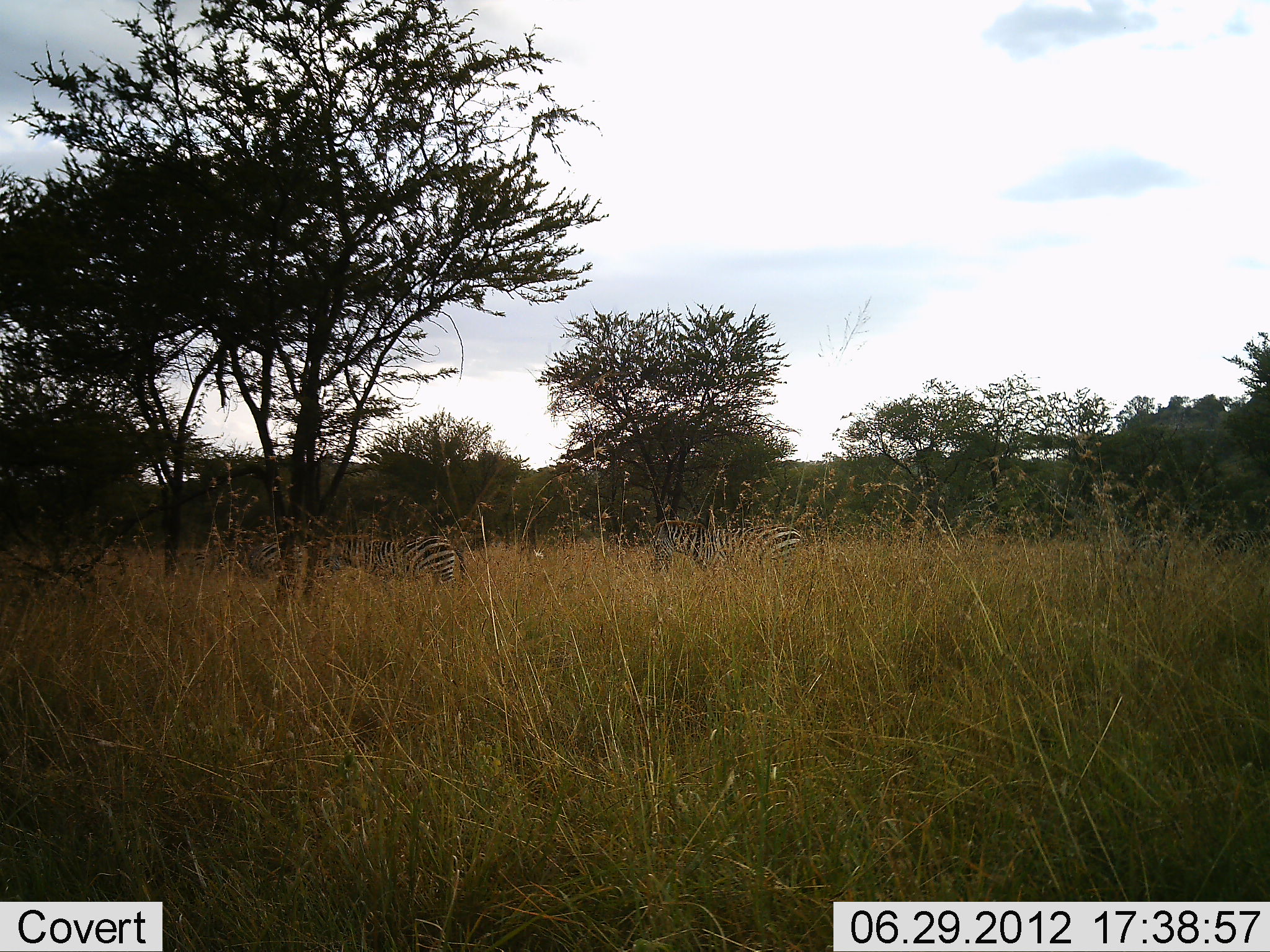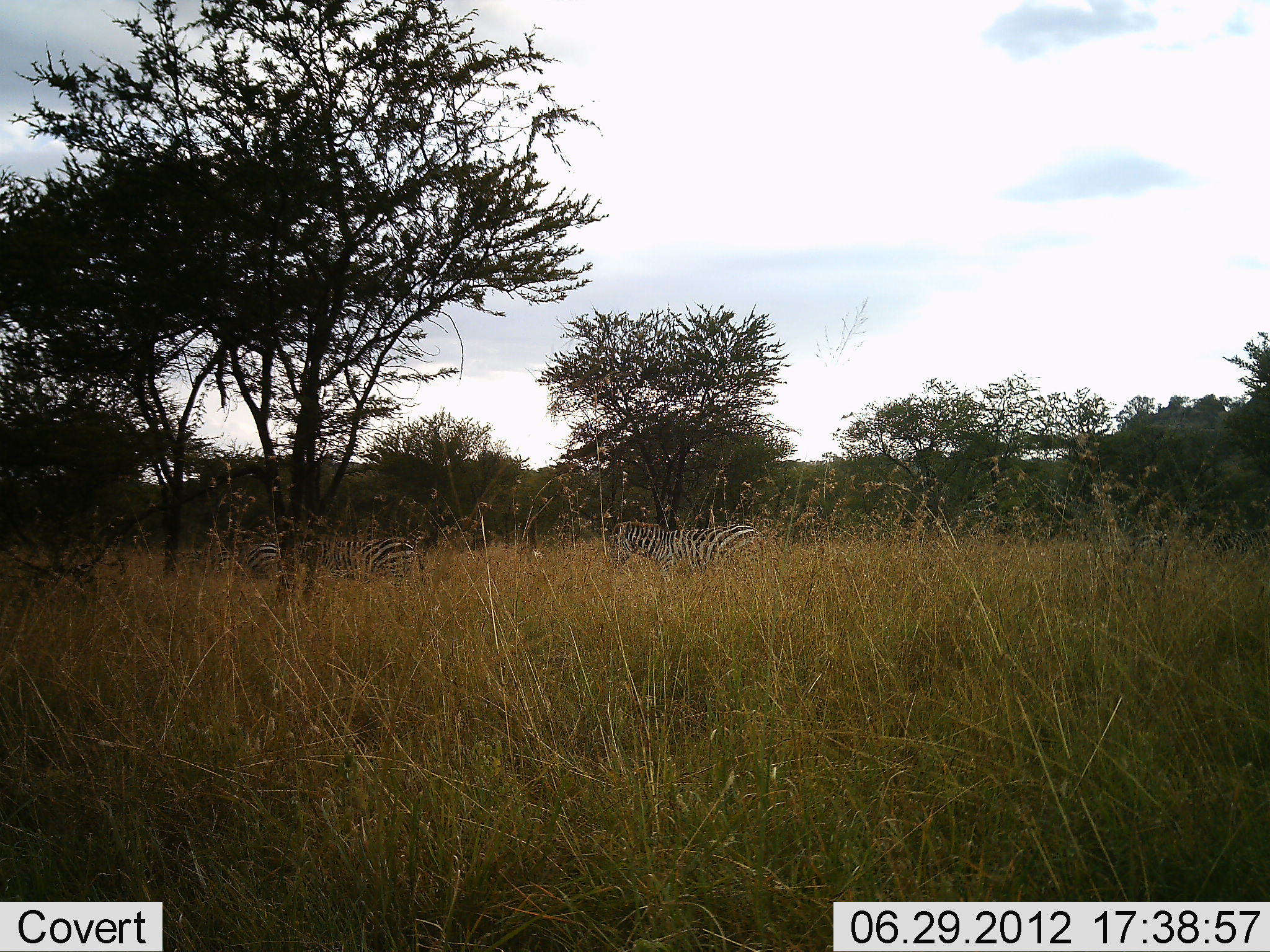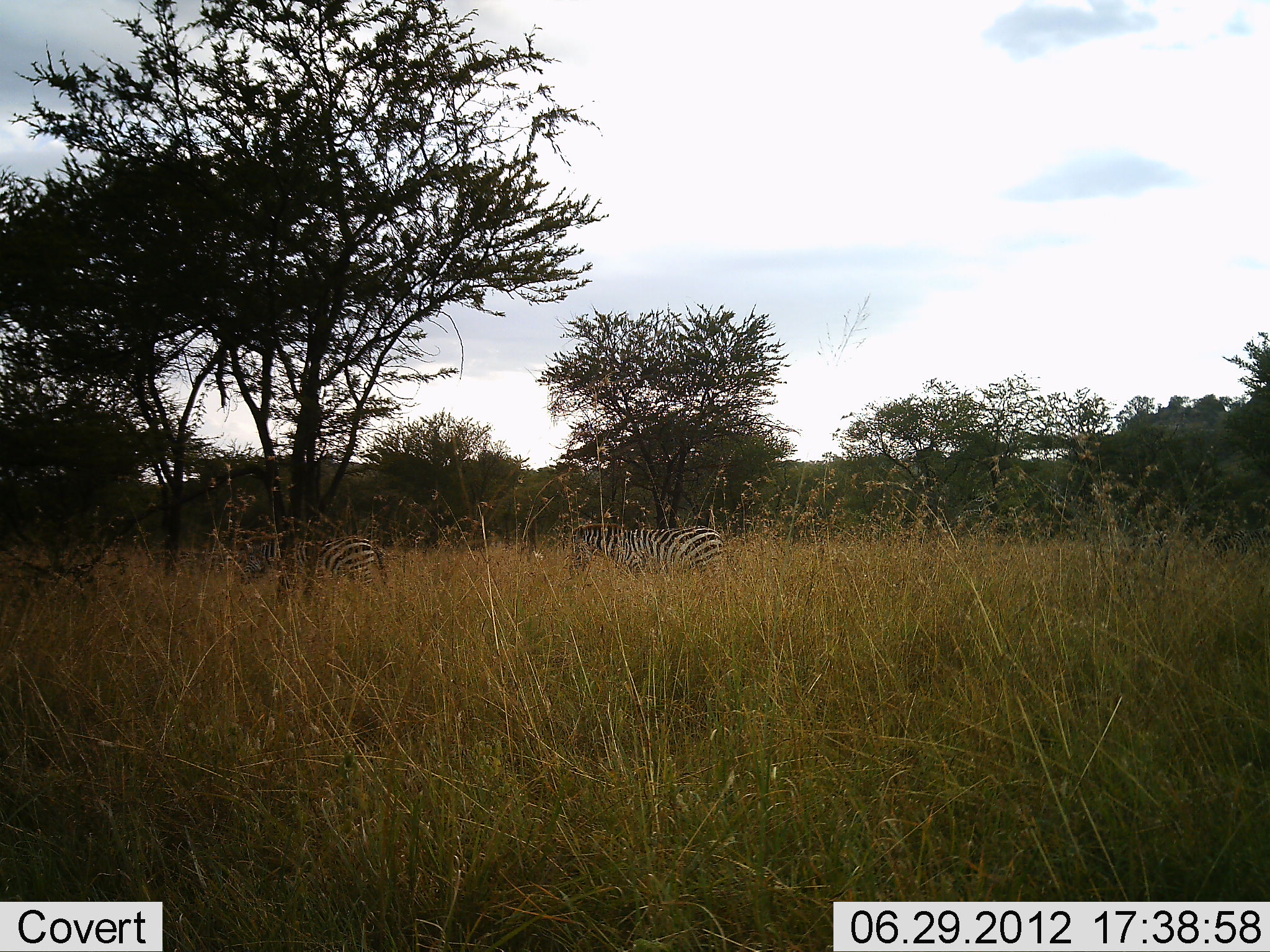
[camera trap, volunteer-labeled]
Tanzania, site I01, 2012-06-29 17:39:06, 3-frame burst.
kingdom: Animalia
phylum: Chordata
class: Mammalia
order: Perissodactyla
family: Equidae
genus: Equus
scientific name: Equus quagga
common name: plains zebra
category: zebra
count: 3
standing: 10%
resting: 0%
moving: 100%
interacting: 0%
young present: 0%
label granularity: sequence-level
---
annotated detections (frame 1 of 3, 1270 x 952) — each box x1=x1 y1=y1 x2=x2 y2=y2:
animal: x1=651 y1=519 x2=803 y2=579; x1=320 y1=535 x2=470 y2=589; x1=193 y1=535 x2=300 y2=593; x1=1126 y1=526 x2=1177 y2=587; x1=1203 y1=527 x2=1270 y2=563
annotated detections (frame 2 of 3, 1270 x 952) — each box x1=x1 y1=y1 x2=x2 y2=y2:
animal: x1=608 y1=522 x2=765 y2=585; x1=297 y1=537 x2=423 y2=586; x1=1118 y1=527 x2=1179 y2=603; x1=214 y1=542 x2=287 y2=585; x1=1204 y1=527 x2=1270 y2=559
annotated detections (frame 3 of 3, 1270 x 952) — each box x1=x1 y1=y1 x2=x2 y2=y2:
animal: x1=238 y1=533 x2=391 y2=599; x1=567 y1=523 x2=729 y2=580; x1=1202 y1=526 x2=1270 y2=566; x1=1127 y1=526 x2=1172 y2=574